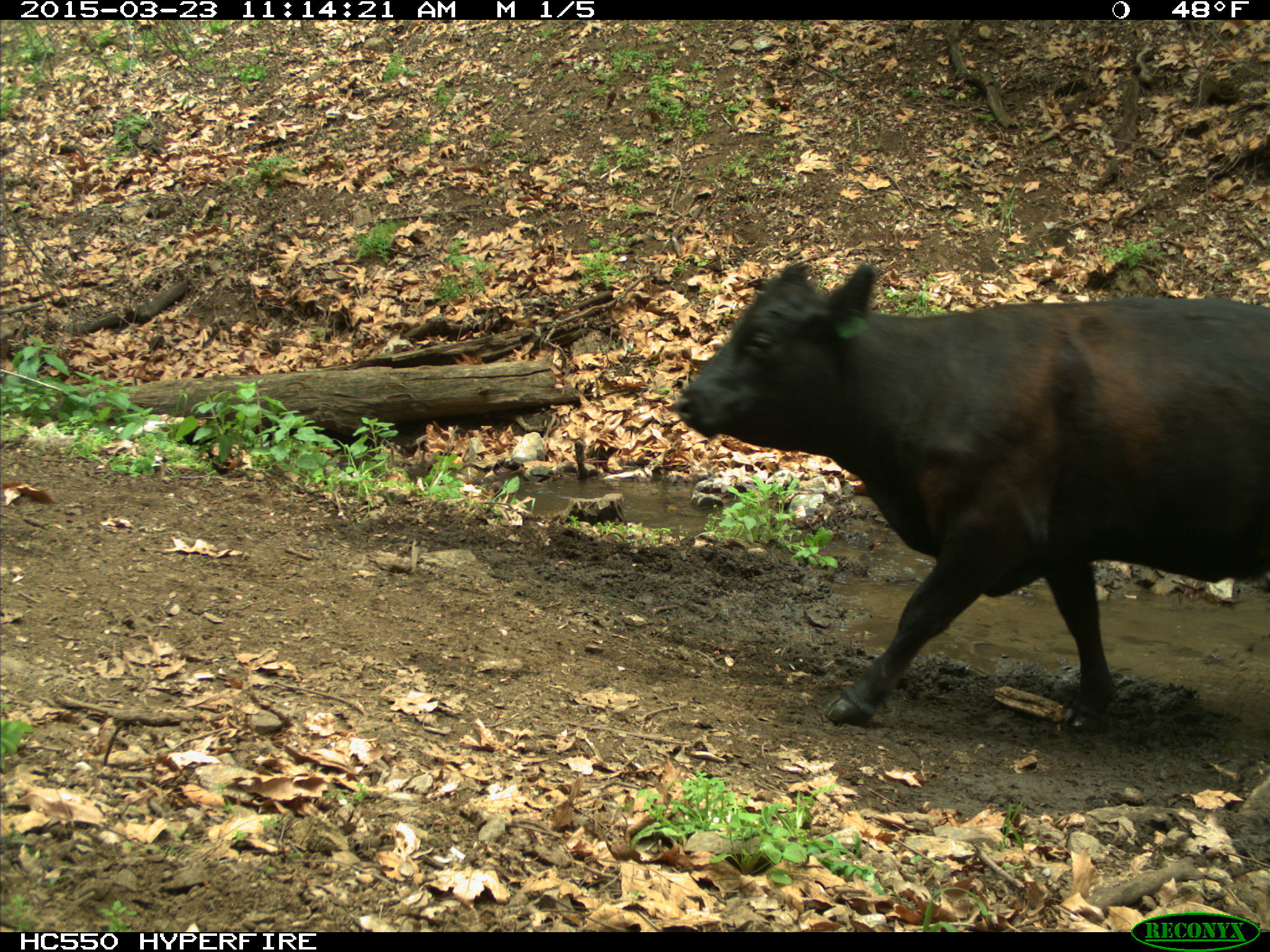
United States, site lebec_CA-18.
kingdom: Animalia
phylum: Chordata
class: Mammalia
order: Artiodactyla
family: Bovidae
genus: Bos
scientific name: Bos taurus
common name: domestic cow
Bos taurus (domestic cow).